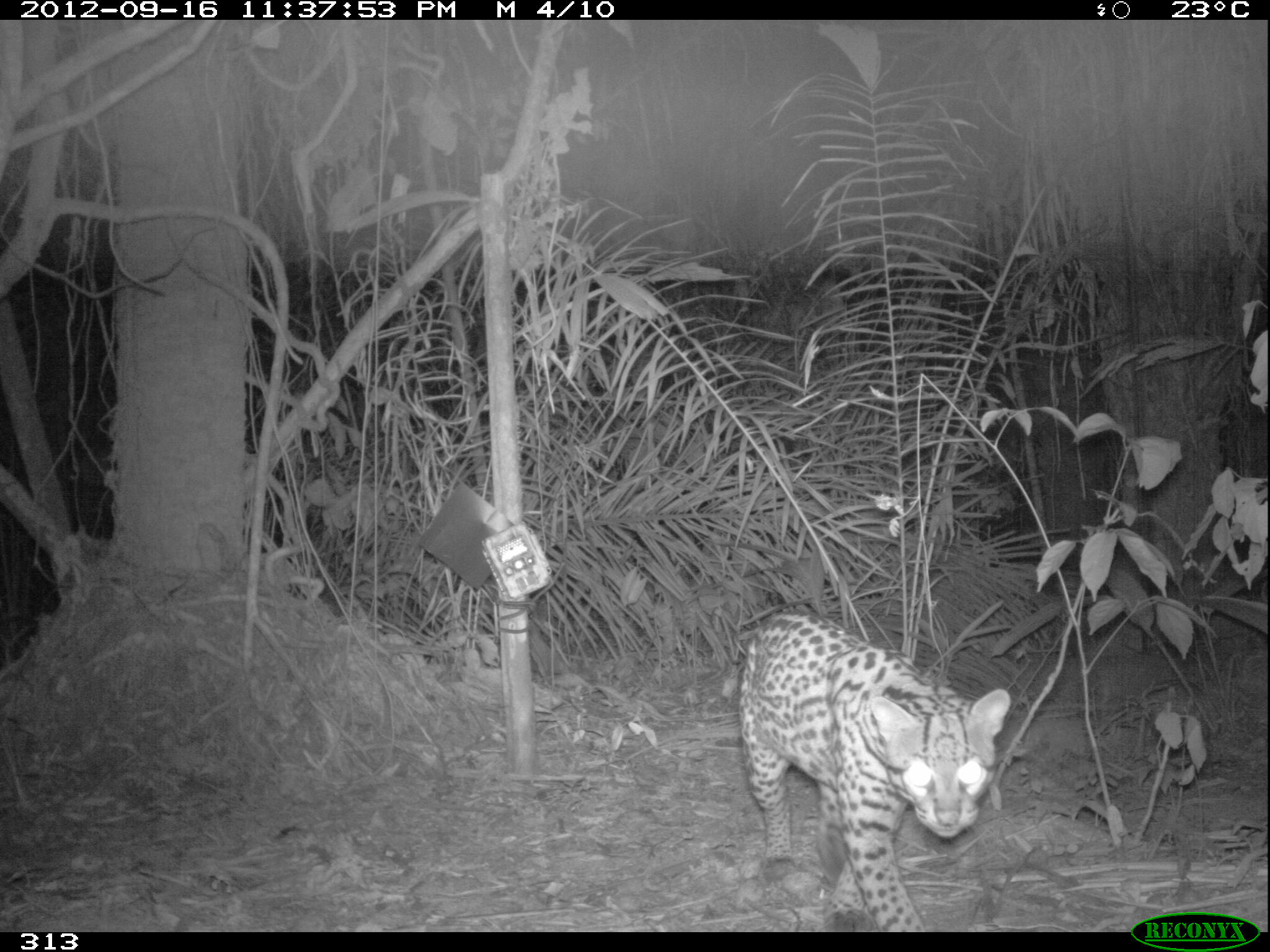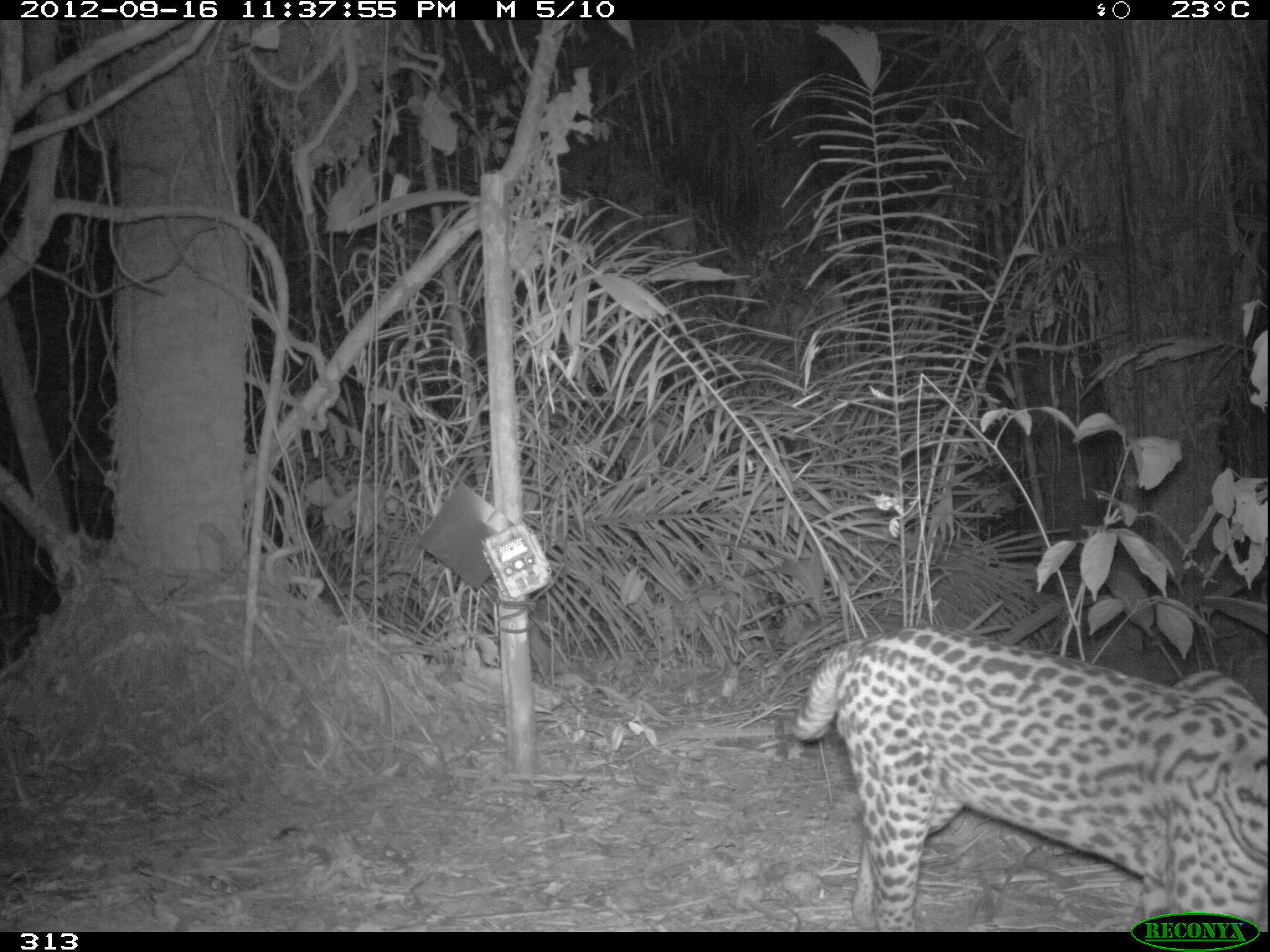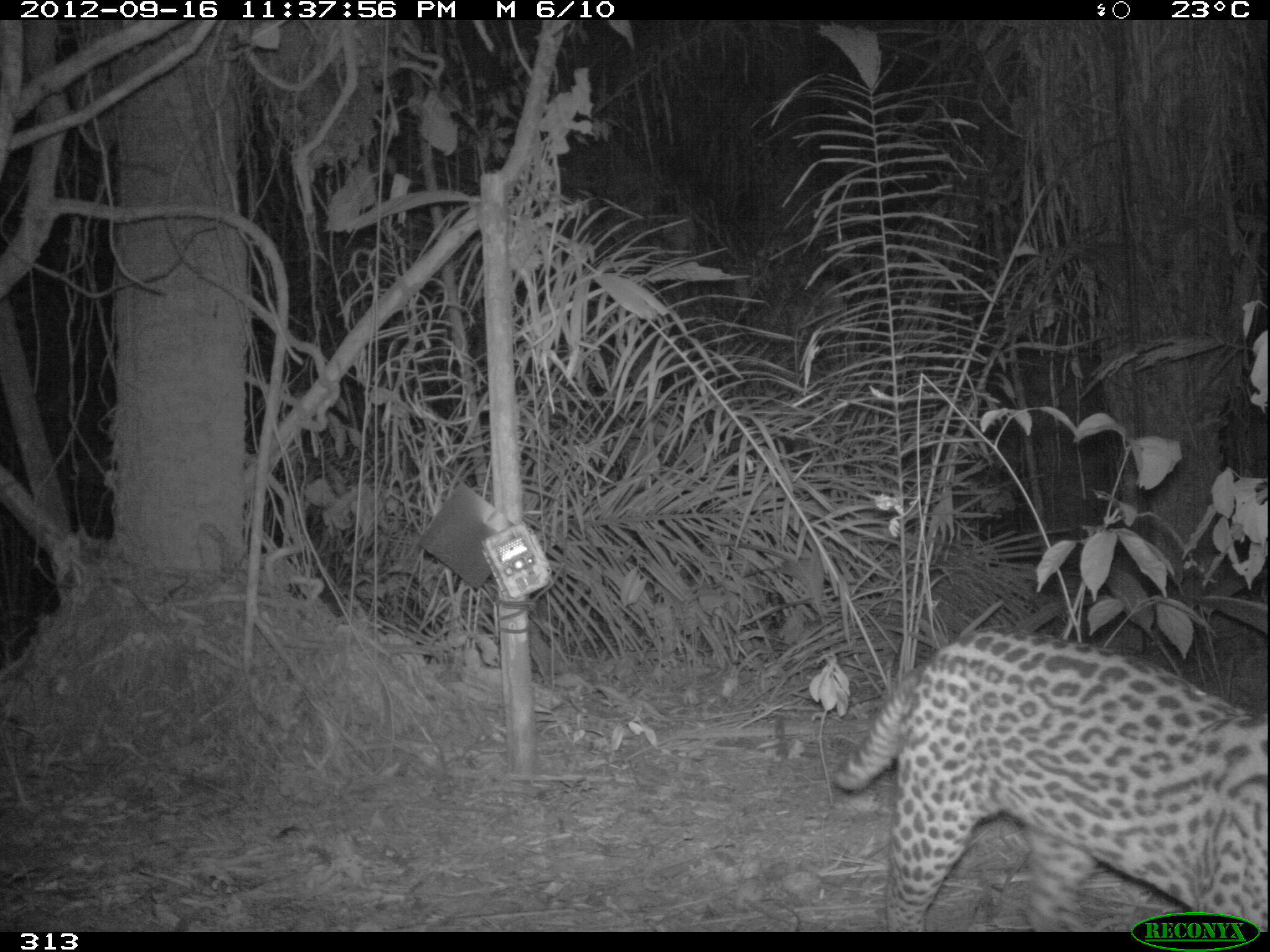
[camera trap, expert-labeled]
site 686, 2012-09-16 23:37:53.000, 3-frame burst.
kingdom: Animalia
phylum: Chordata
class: Mammalia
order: Carnivora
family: Felidae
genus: Leopardus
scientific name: Leopardus pardalis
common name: ocelot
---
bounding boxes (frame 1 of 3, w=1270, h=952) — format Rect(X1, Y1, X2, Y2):
leopardus pardalis: Rect(739, 607, 1009, 929)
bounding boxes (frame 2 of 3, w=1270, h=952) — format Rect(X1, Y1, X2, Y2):
leopardus pardalis: Rect(792, 623, 1268, 931)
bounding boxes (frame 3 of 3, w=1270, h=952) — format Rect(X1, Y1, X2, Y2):
leopardus pardalis: Rect(832, 627, 1270, 932)